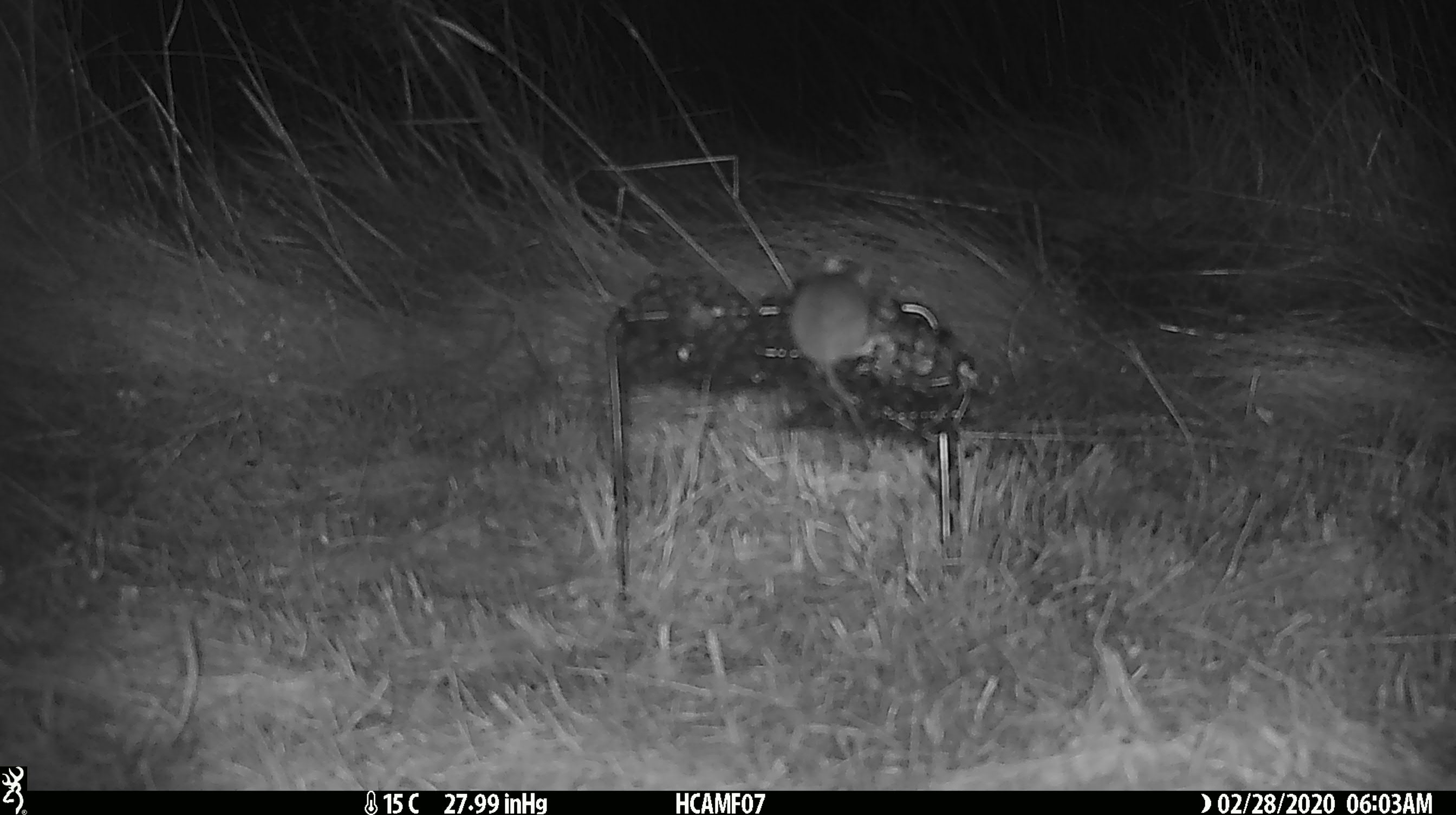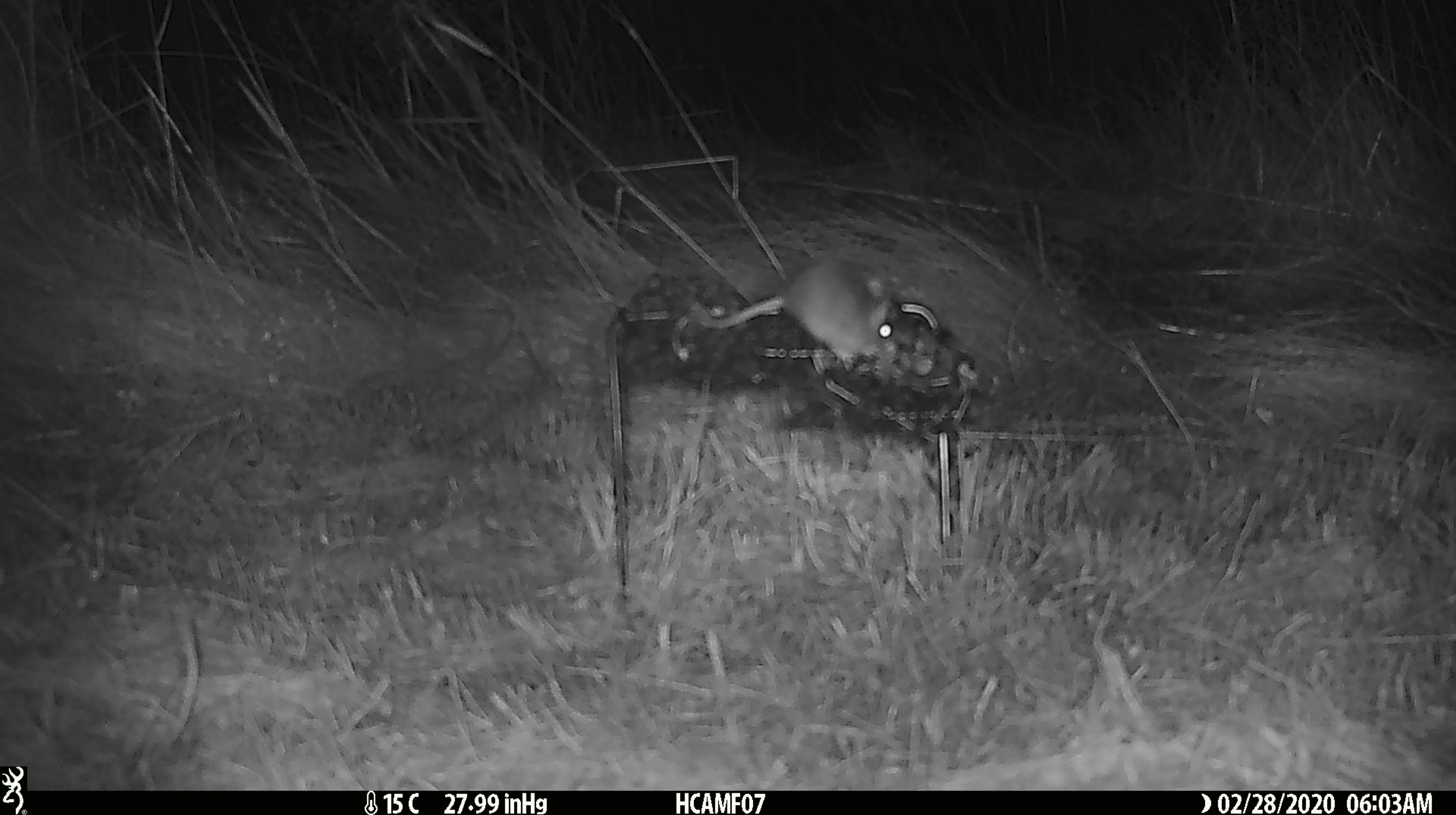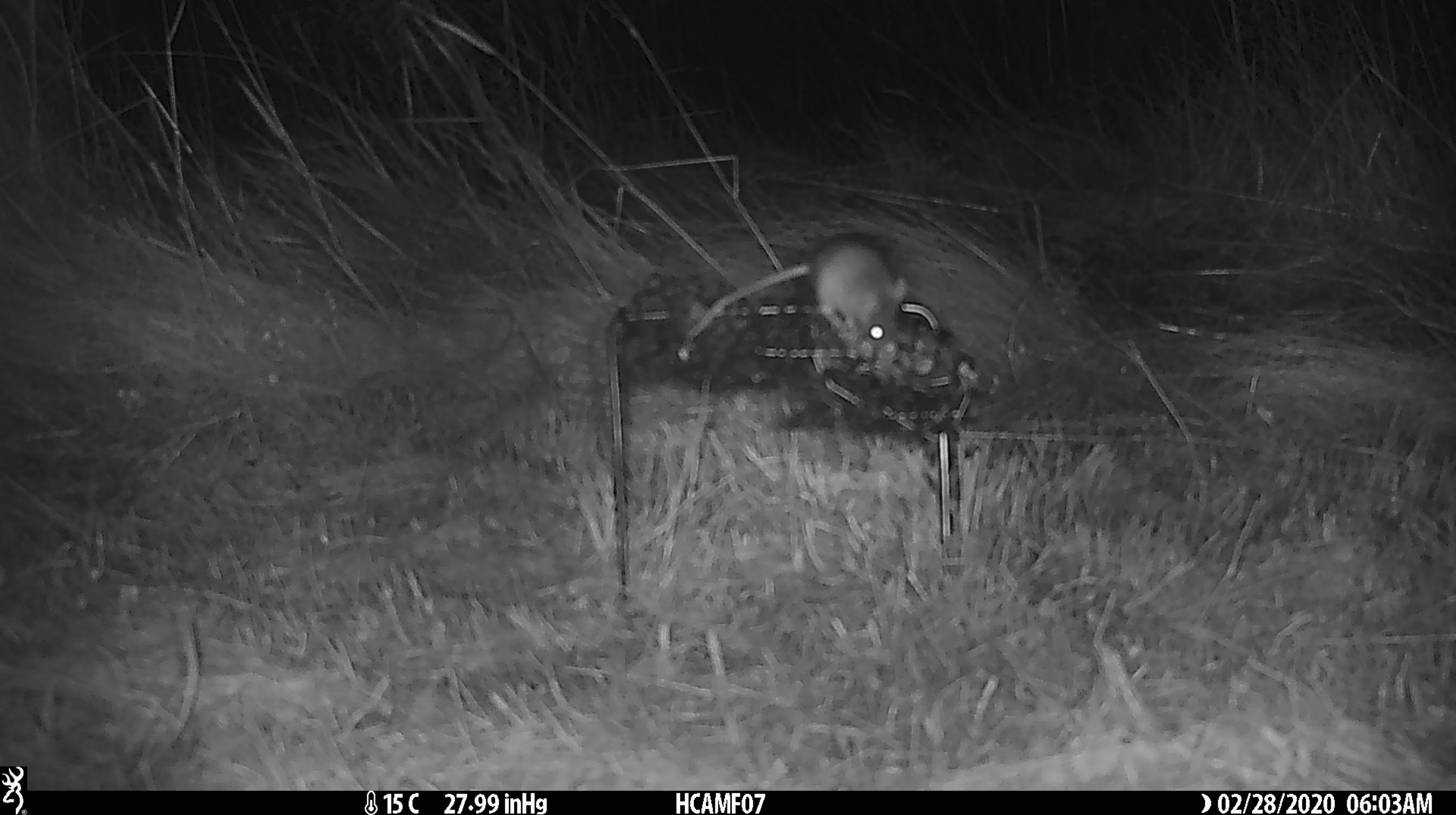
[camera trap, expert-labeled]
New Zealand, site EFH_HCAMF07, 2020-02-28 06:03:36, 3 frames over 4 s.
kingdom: Animalia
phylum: Chordata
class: Mammalia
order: Rodentia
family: Muridae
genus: Mus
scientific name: Mus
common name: mouse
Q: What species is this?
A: Mouse (Mus).